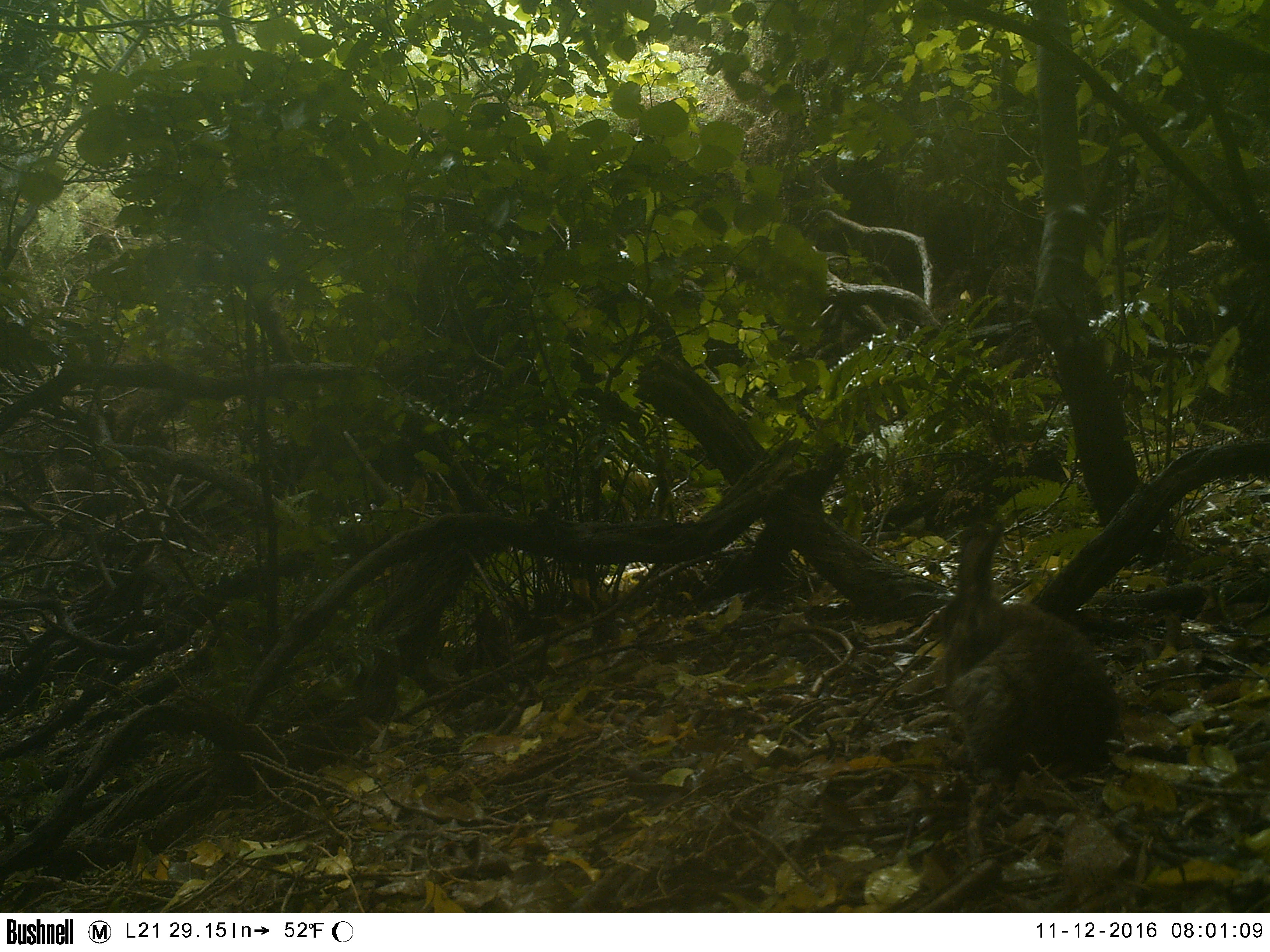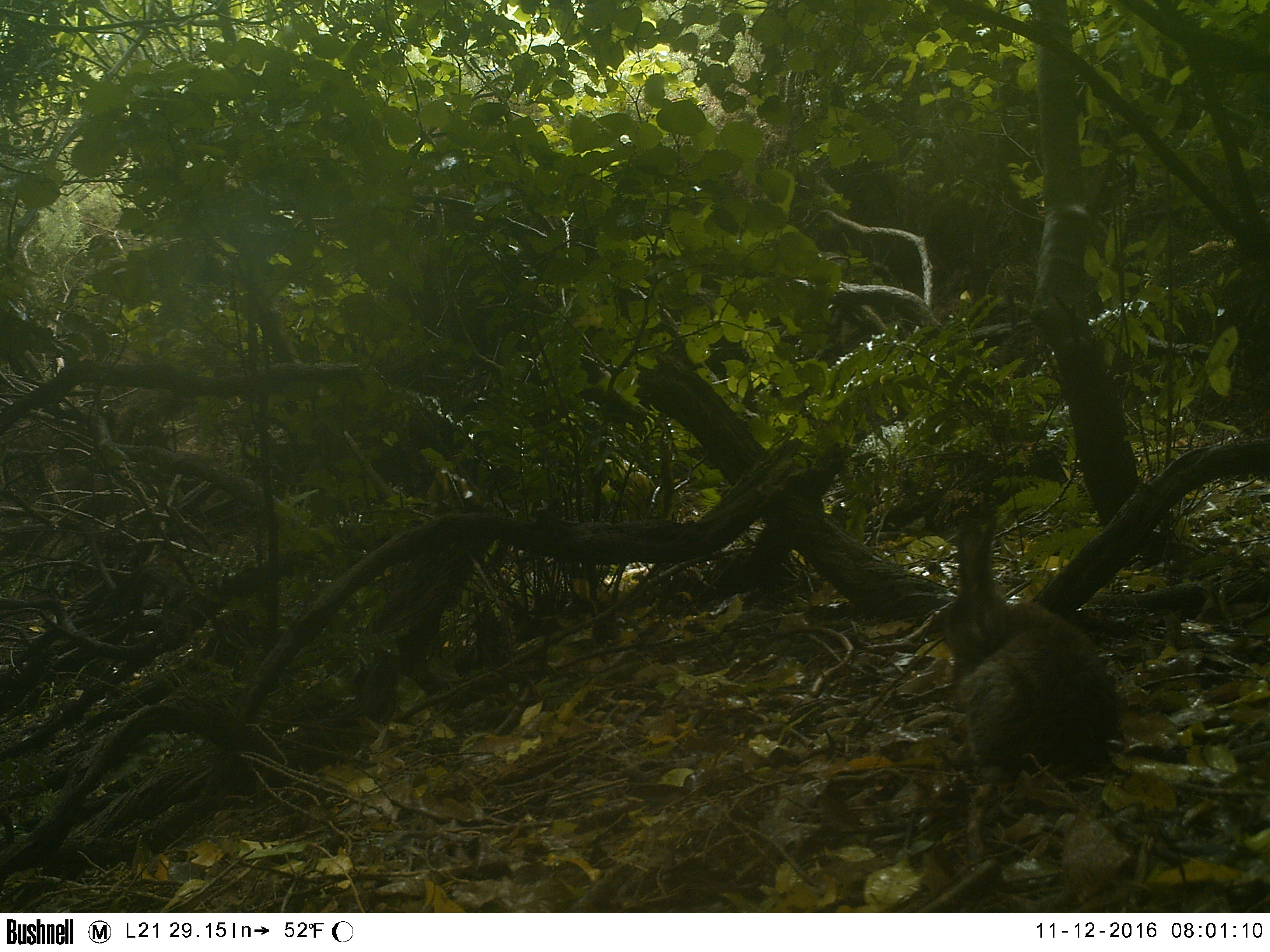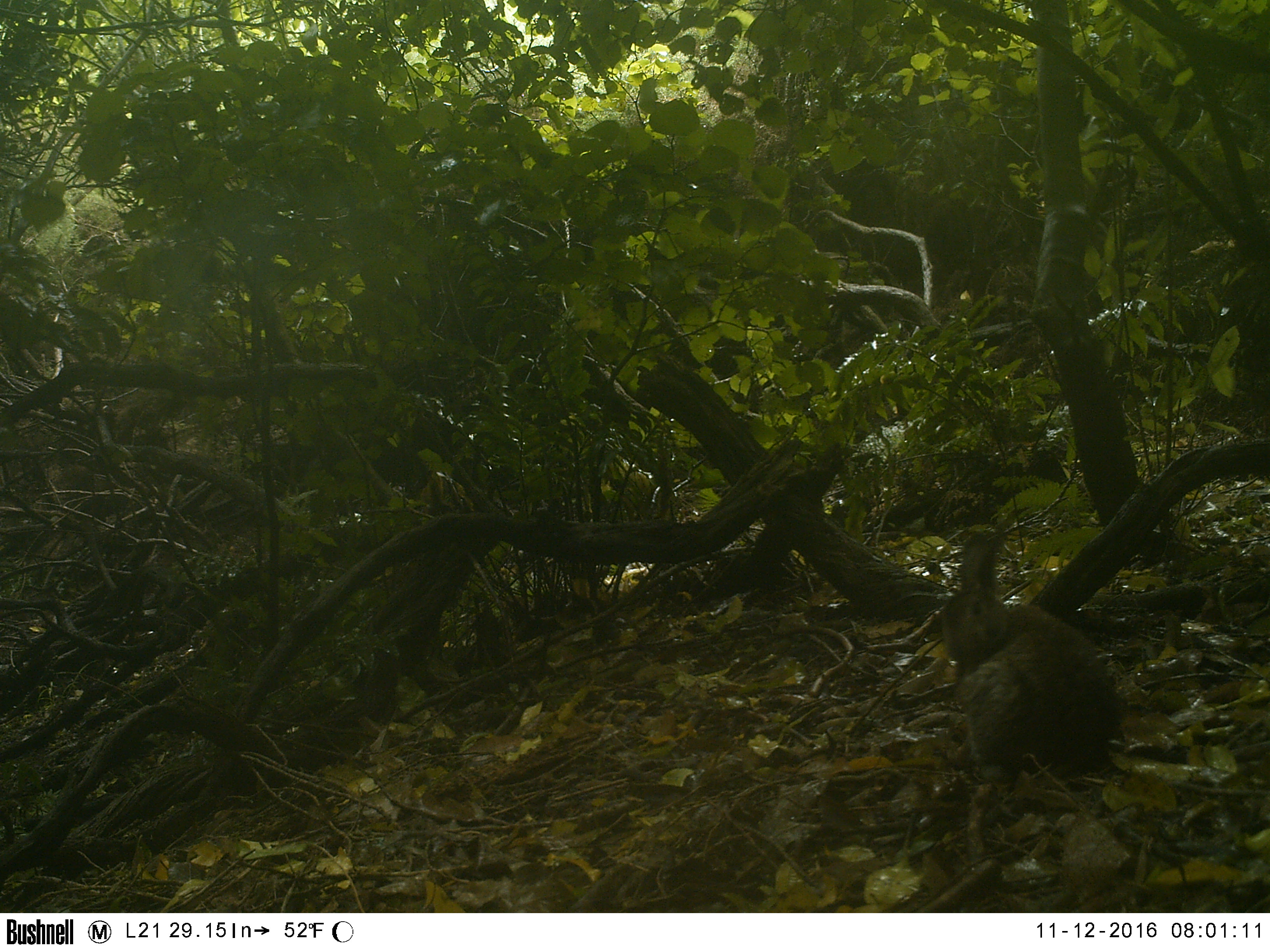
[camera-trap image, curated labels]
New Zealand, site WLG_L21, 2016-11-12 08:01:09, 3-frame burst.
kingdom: Animalia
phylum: Chordata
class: Mammalia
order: Lagomorpha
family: Leporidae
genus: Oryctolagus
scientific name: Oryctolagus cuniculus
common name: european rabbit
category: rabbit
Rabbit (european rabbit) (Oryctolagus cuniculus).